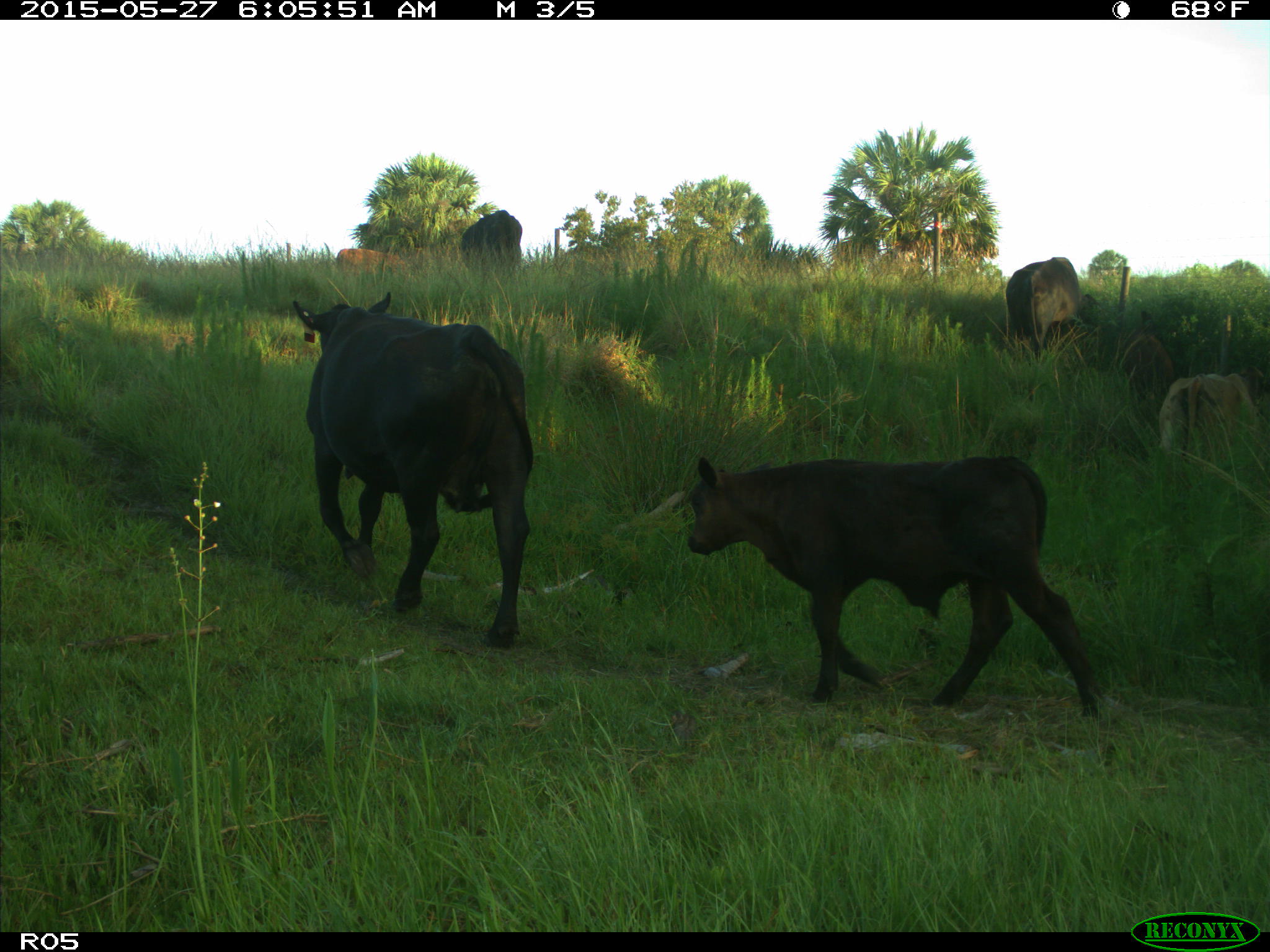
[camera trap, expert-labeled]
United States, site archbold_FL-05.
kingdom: Animalia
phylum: Chordata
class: Mammalia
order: Artiodactyla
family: Bovidae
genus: Bos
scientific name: Bos taurus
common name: domestic cow